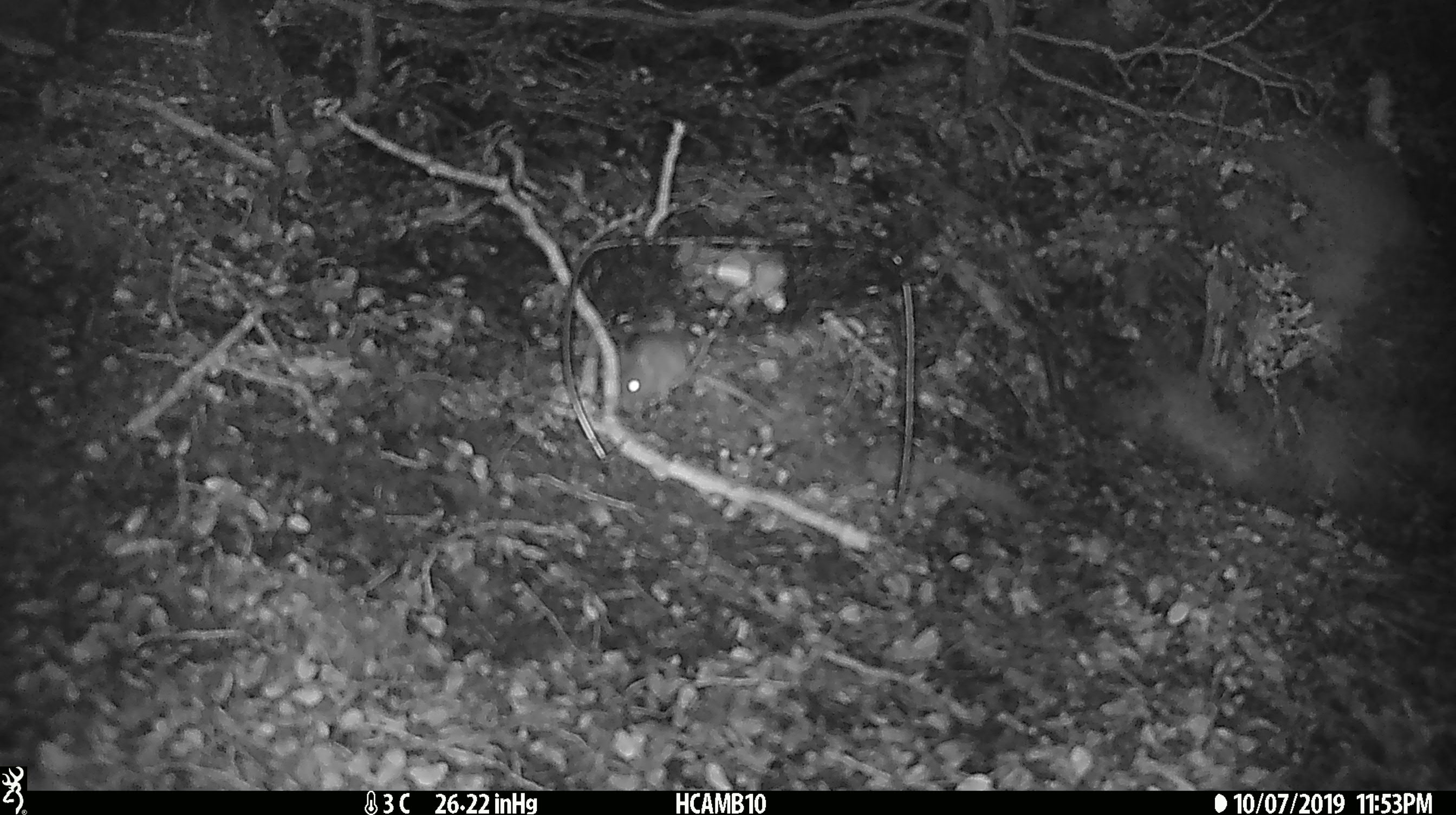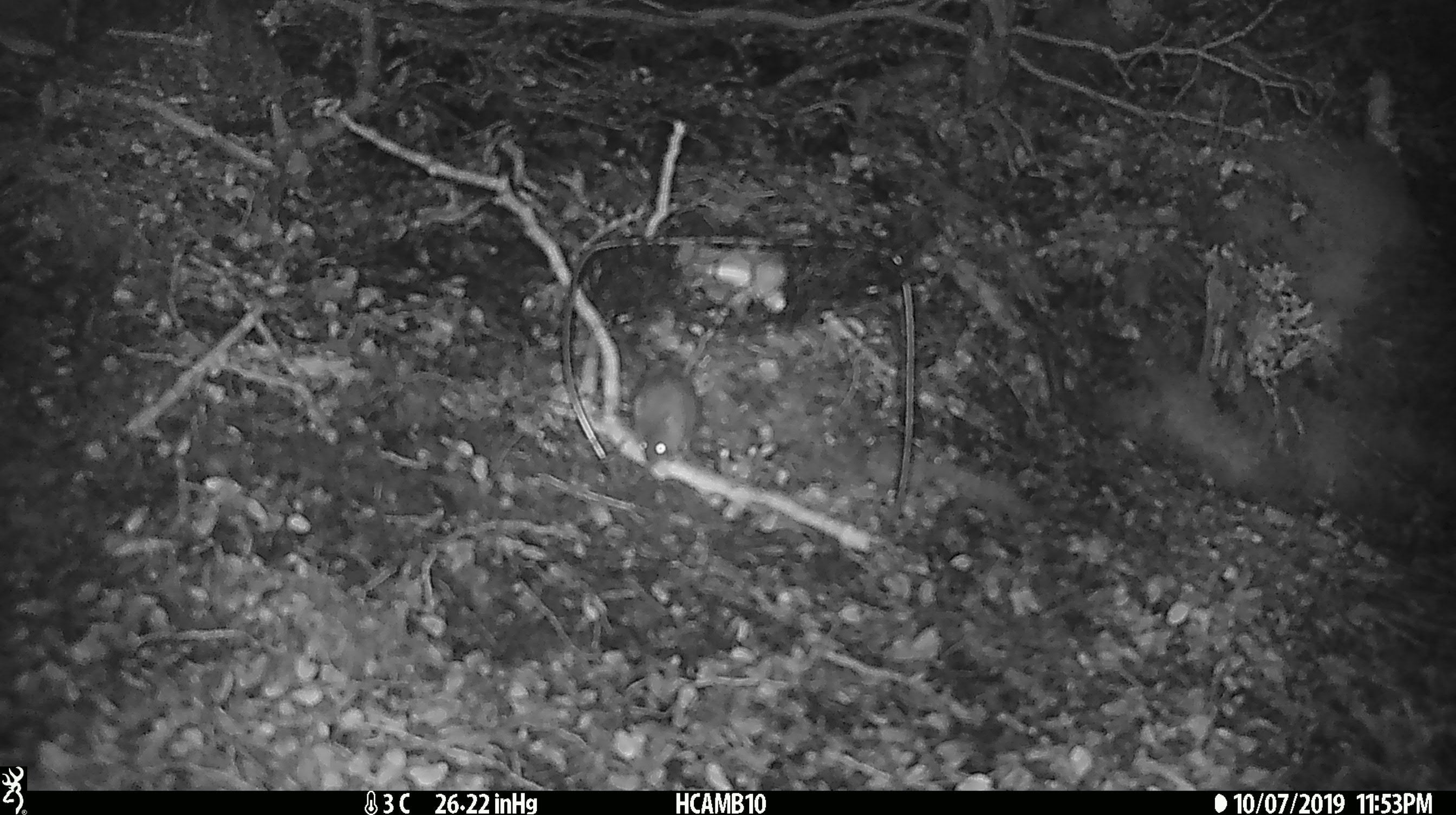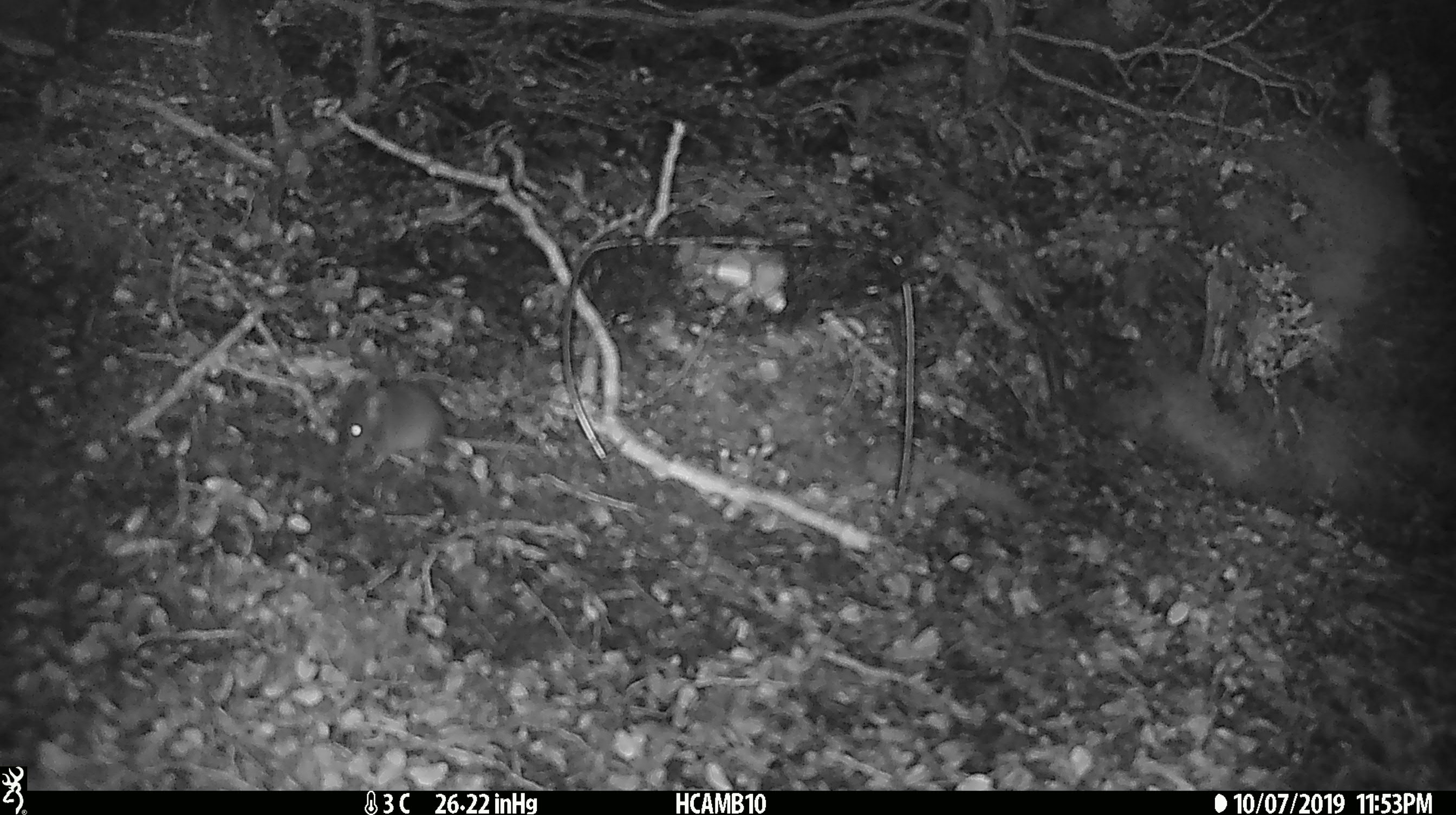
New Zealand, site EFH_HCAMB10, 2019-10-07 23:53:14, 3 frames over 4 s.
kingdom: Animalia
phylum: Chordata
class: Mammalia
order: Rodentia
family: Muridae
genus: Mus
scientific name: Mus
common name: mouse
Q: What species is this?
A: Mouse (Mus).